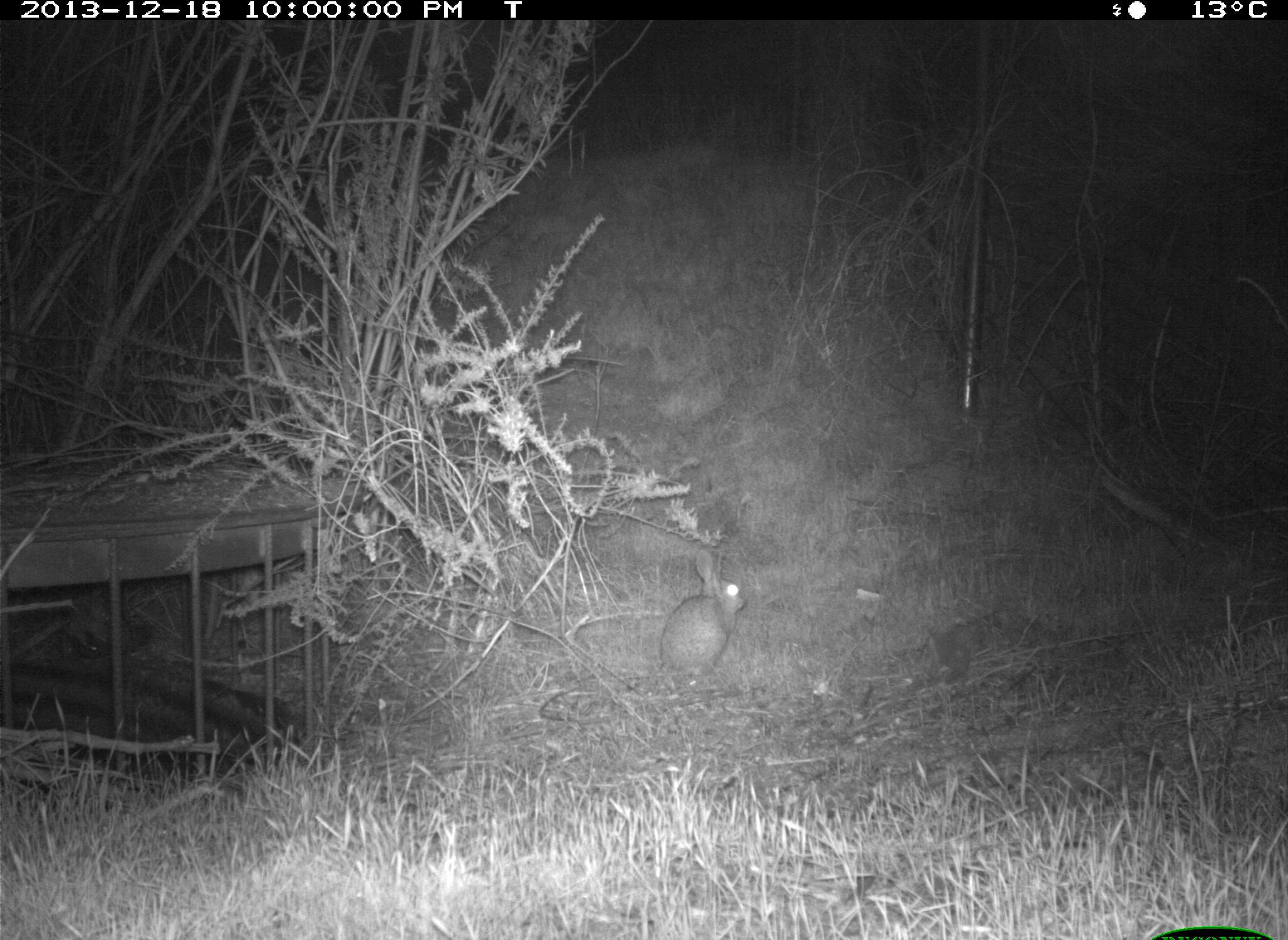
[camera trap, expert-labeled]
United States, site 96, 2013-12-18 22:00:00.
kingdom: Animalia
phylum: Chordata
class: Mammalia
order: Lagomorpha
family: Leporidae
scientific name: Leporidae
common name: rabbits and hares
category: rabbit